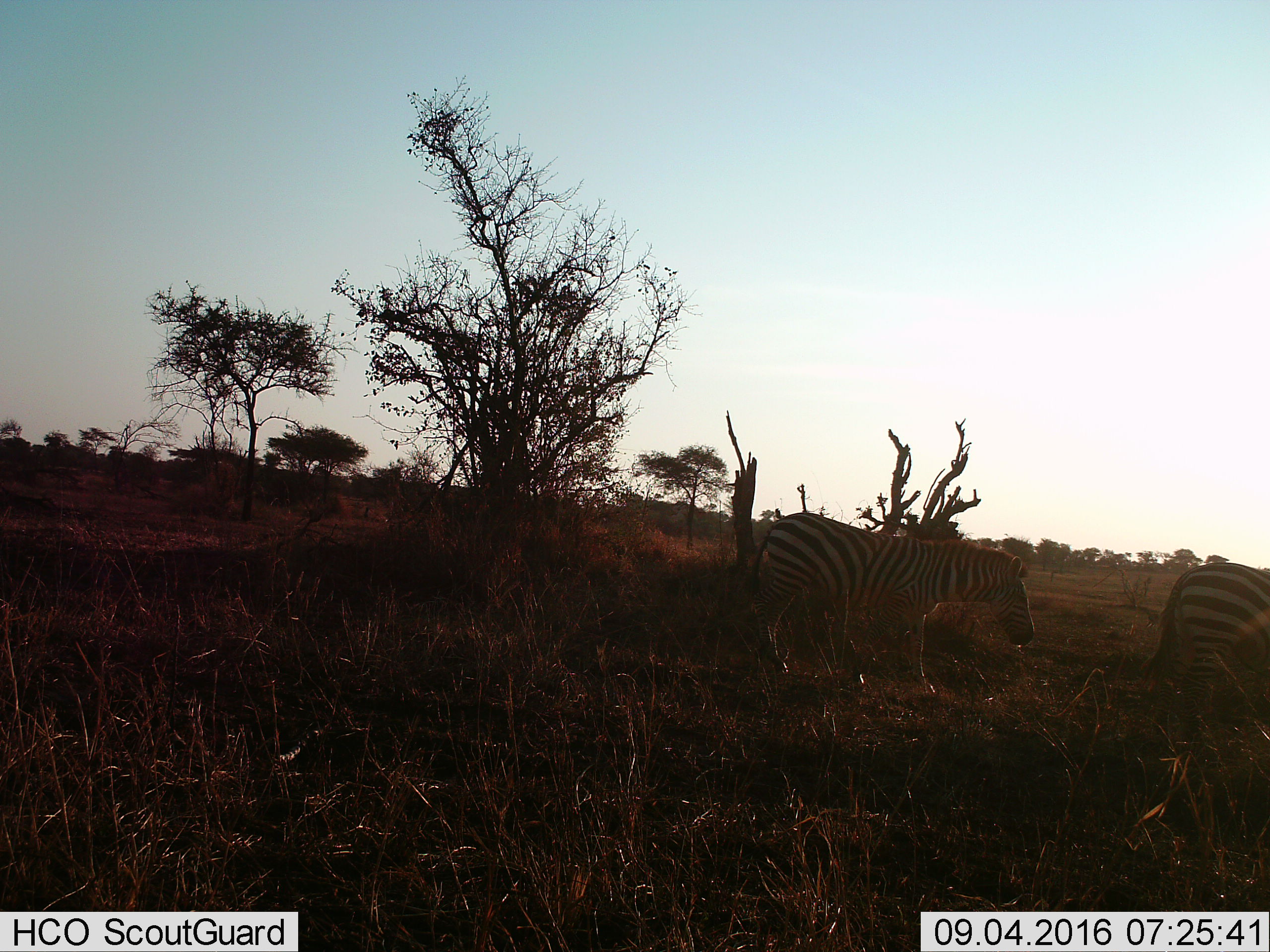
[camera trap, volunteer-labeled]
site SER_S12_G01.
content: unidentified animal